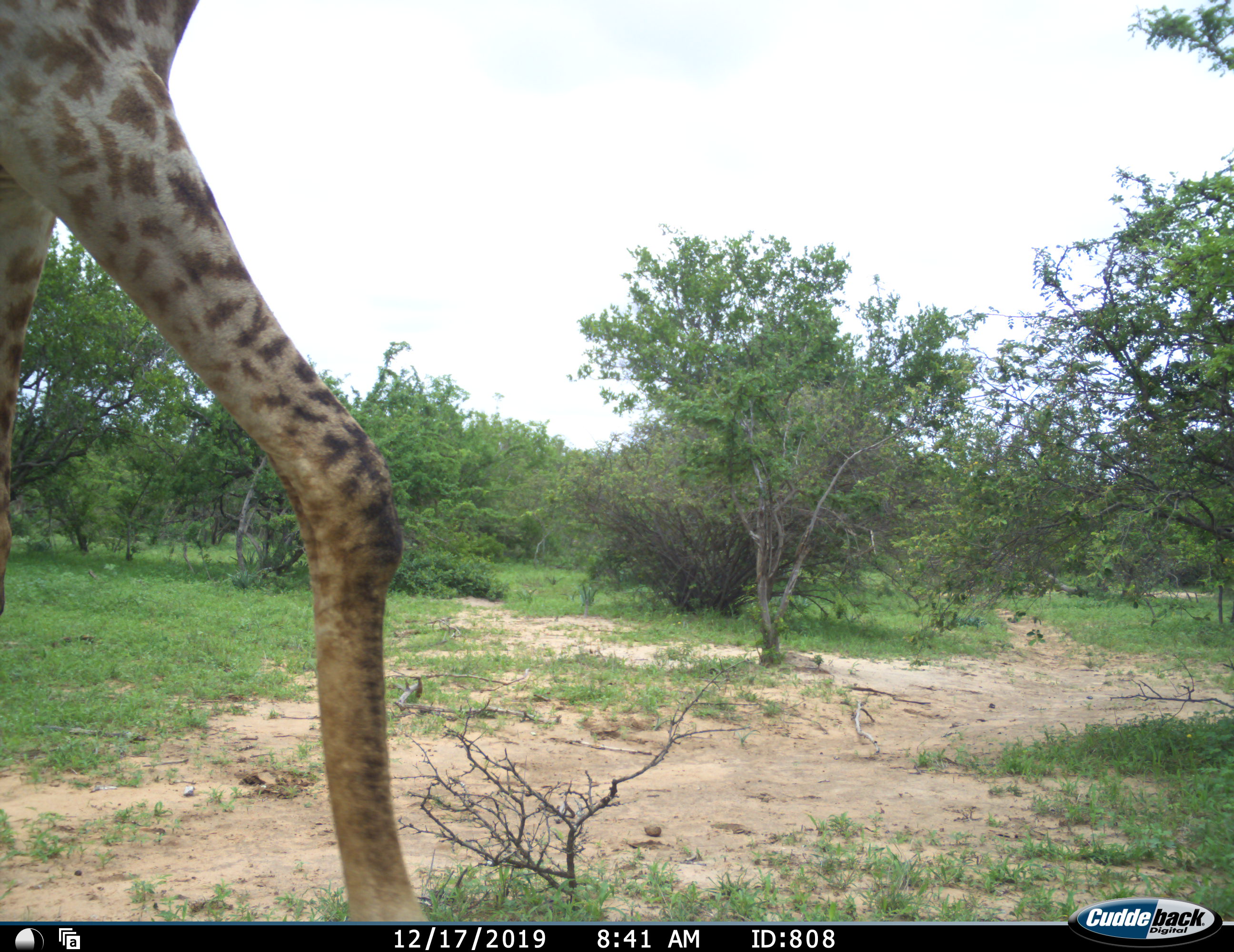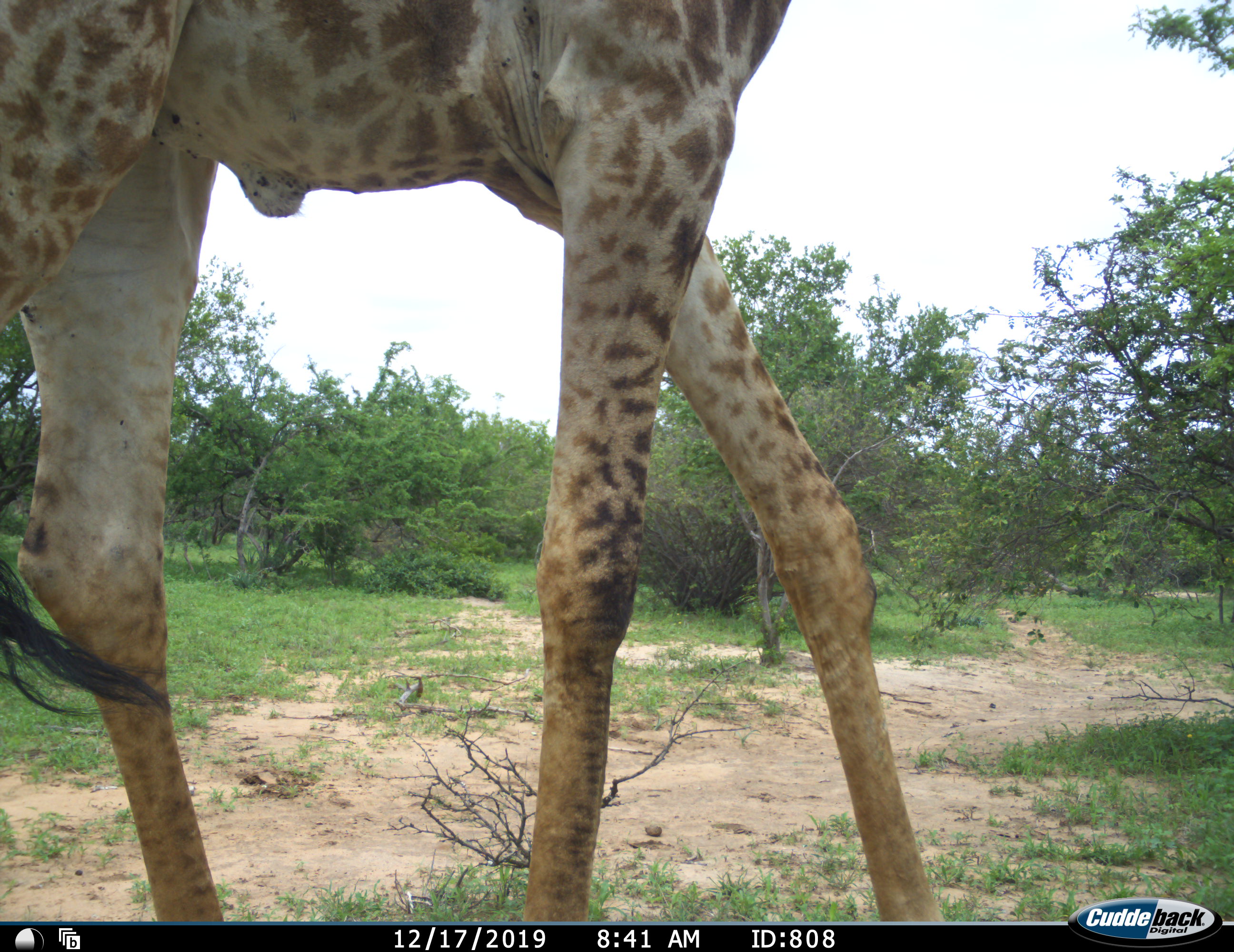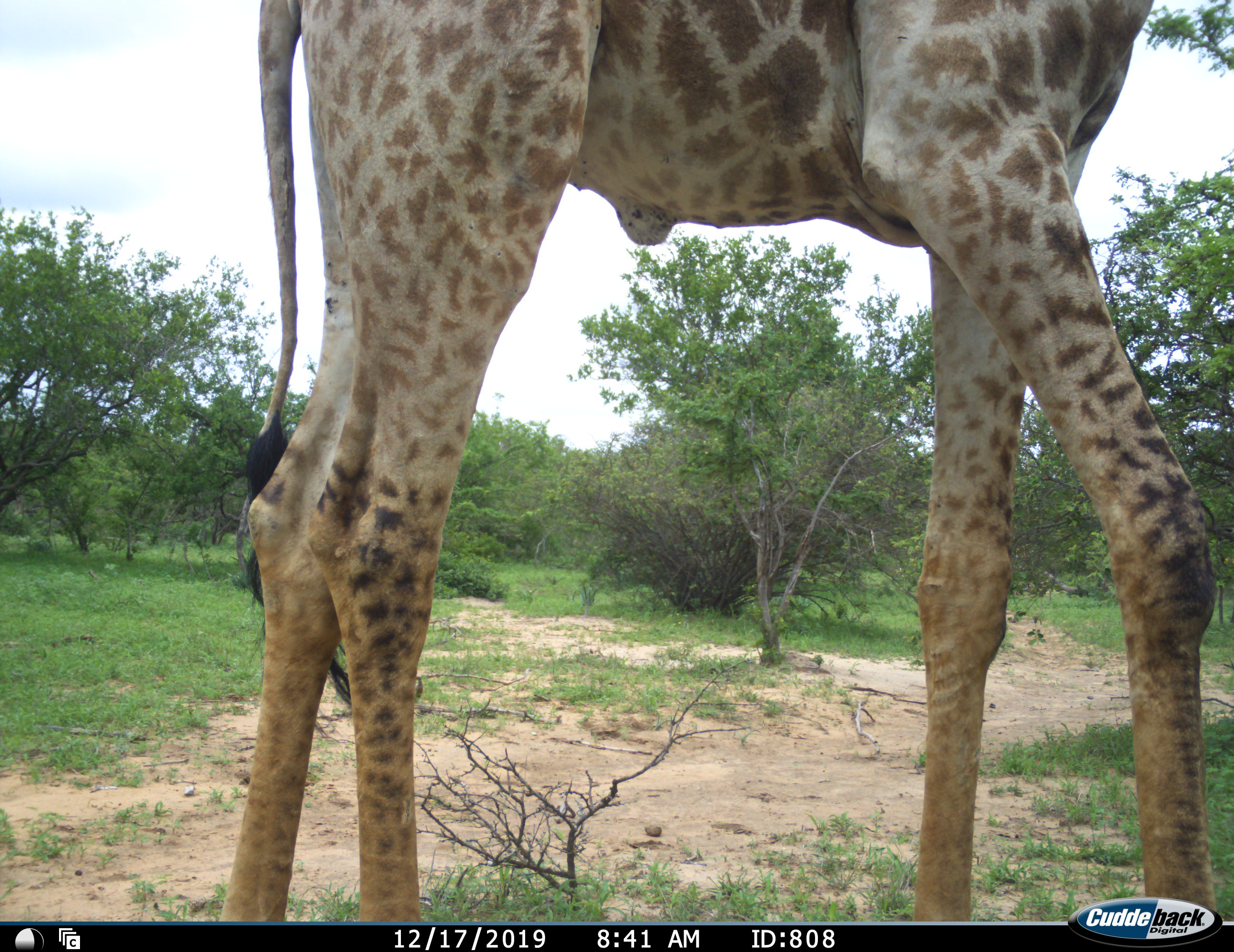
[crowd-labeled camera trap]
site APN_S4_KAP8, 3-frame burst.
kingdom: Animalia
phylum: Chordata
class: Mammalia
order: Artiodactyla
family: Giraffidae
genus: Giraffa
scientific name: Giraffa camelopardalis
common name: giraffe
Giraffe (Giraffa camelopardalis), count 1. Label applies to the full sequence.